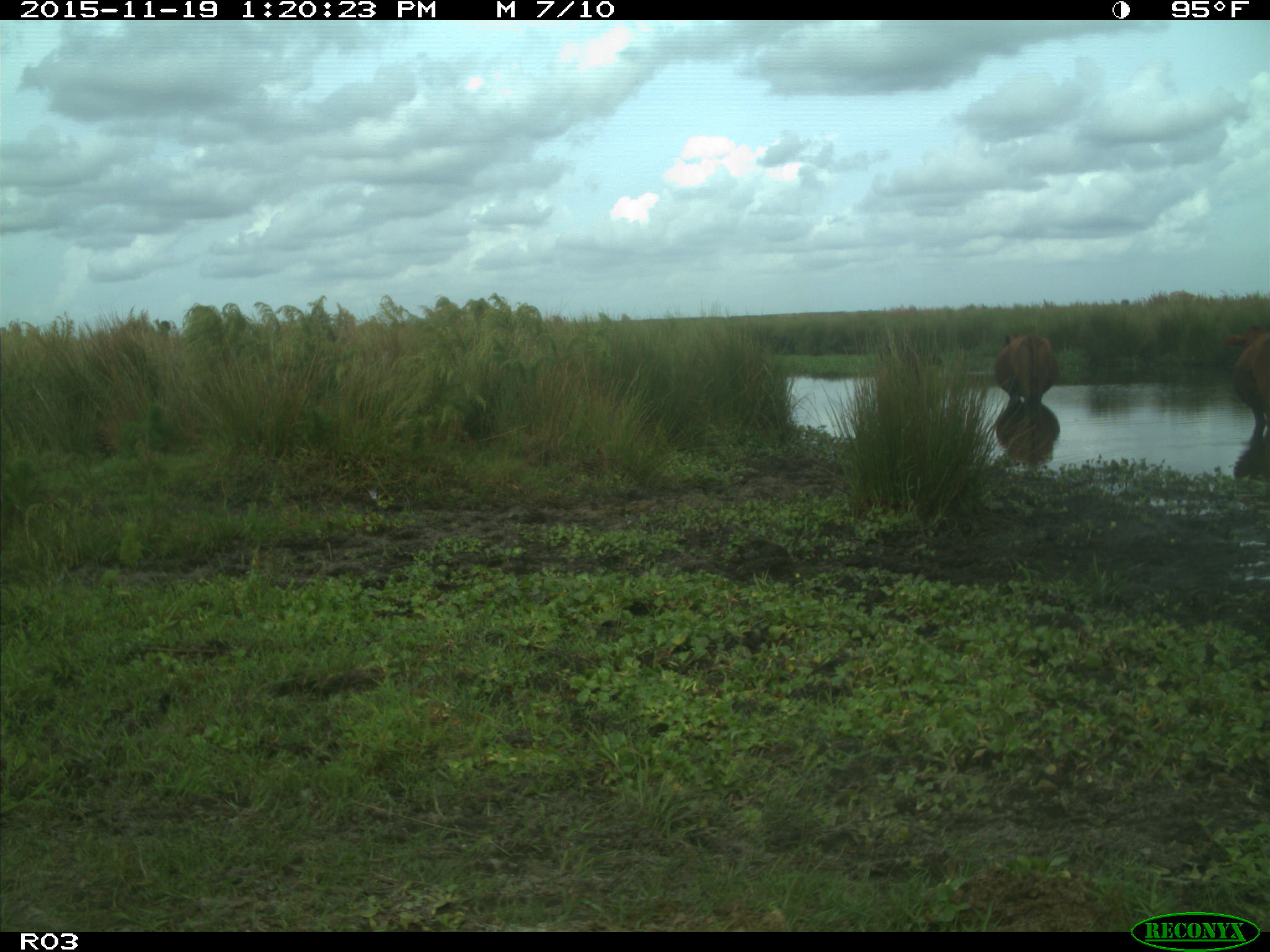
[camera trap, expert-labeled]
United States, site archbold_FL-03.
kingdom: Animalia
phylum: Chordata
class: Mammalia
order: Artiodactyla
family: Bovidae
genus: Bos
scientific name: Bos taurus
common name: domestic cow